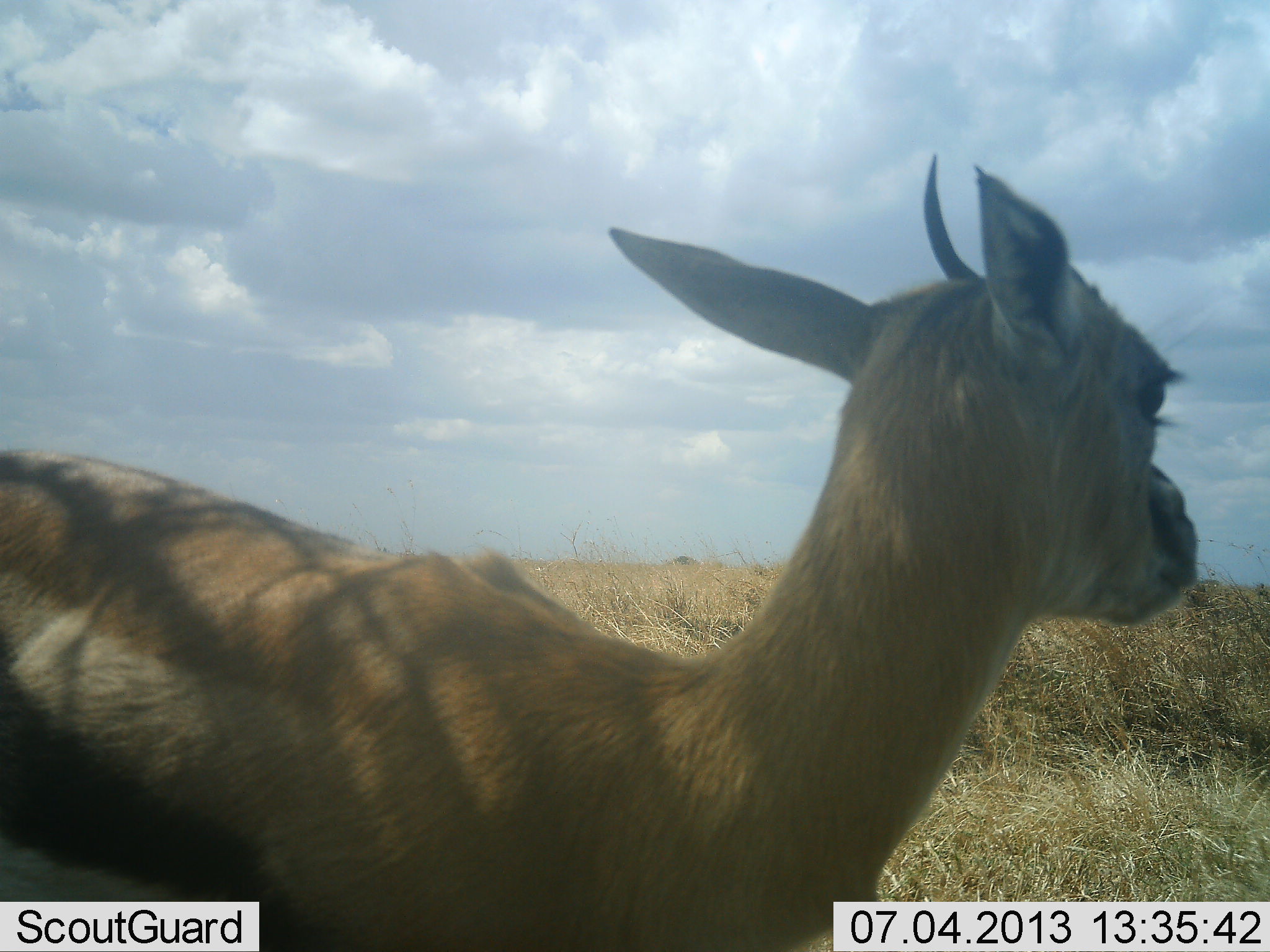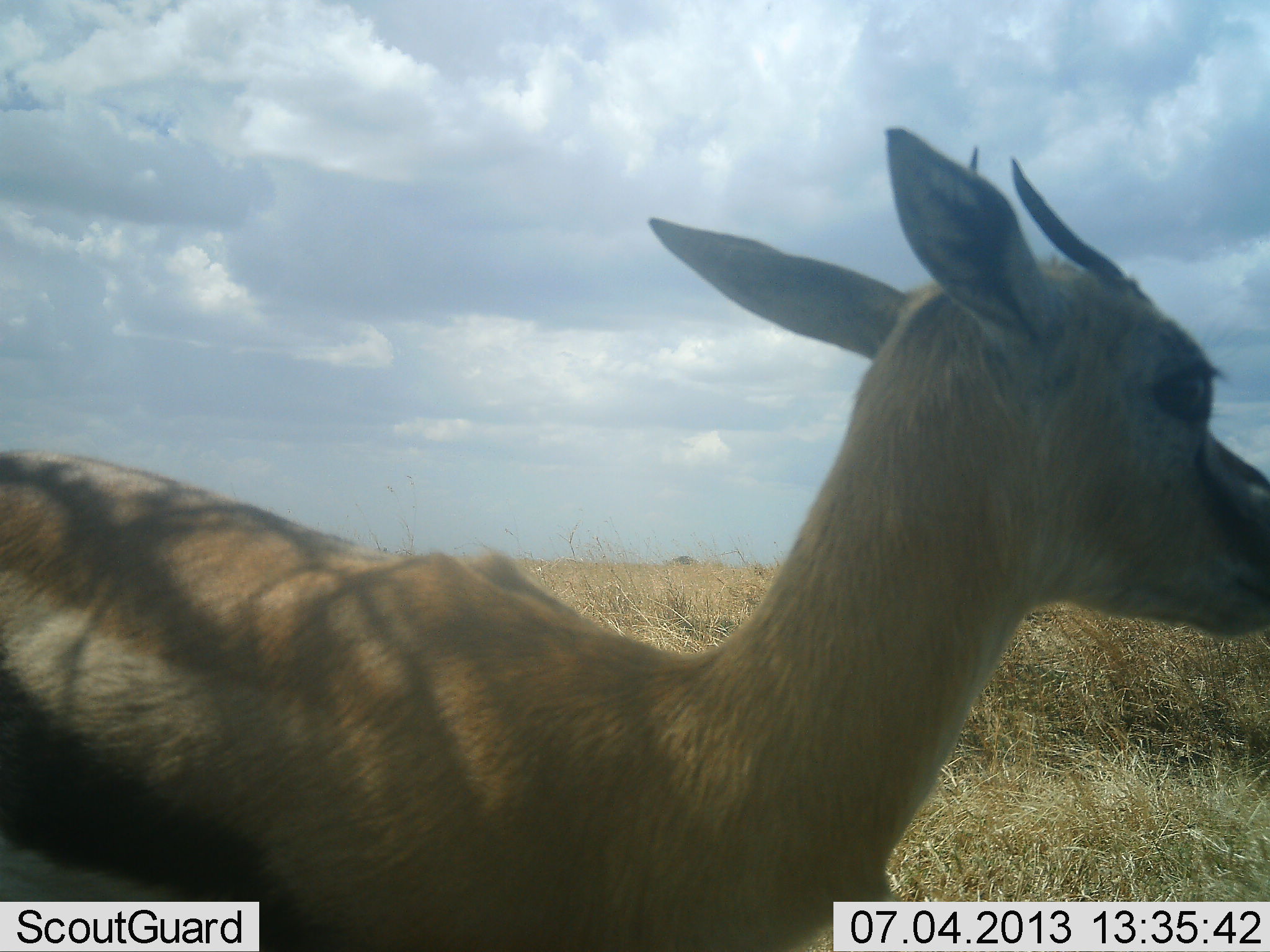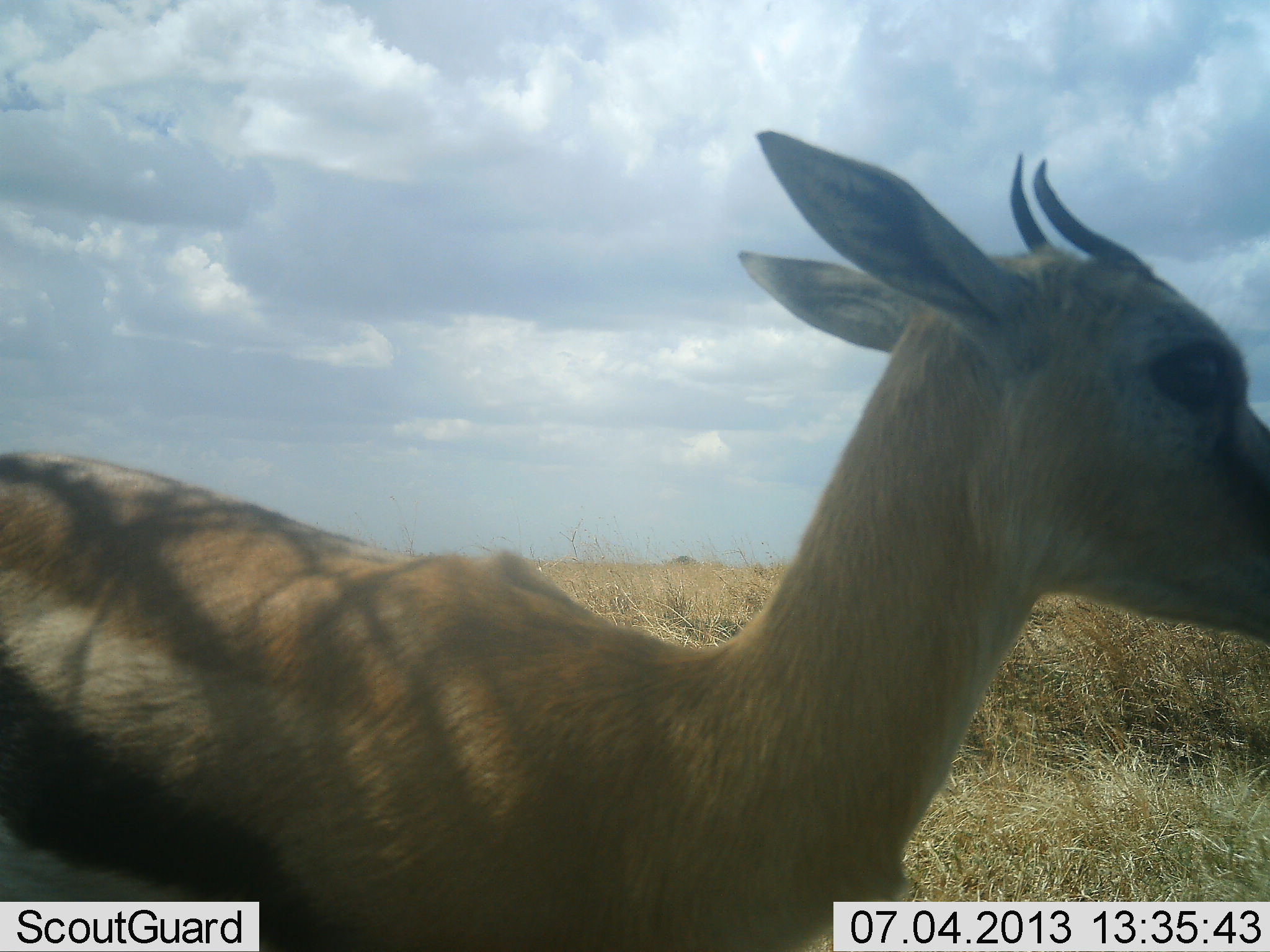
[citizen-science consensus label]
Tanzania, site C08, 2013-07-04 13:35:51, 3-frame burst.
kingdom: Animalia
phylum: Chordata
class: Mammalia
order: Artiodactyla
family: Bovidae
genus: Eudorcas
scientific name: Eudorcas thomsonii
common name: thomson's gazelle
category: gazellethomsons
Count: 1.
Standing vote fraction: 100%.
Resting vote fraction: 0%.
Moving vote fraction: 0%.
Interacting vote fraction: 0%.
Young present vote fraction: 0%.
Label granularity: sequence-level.